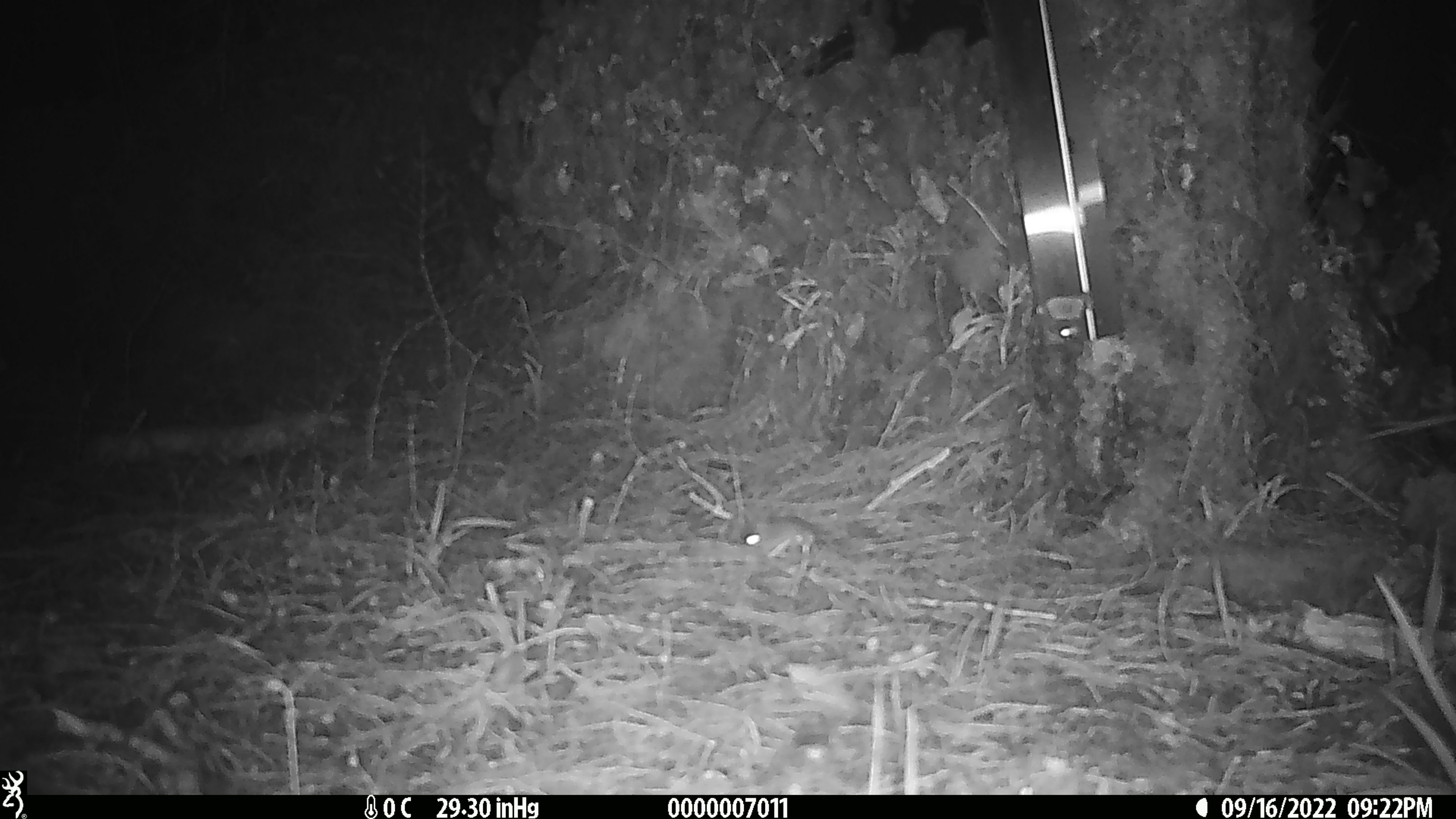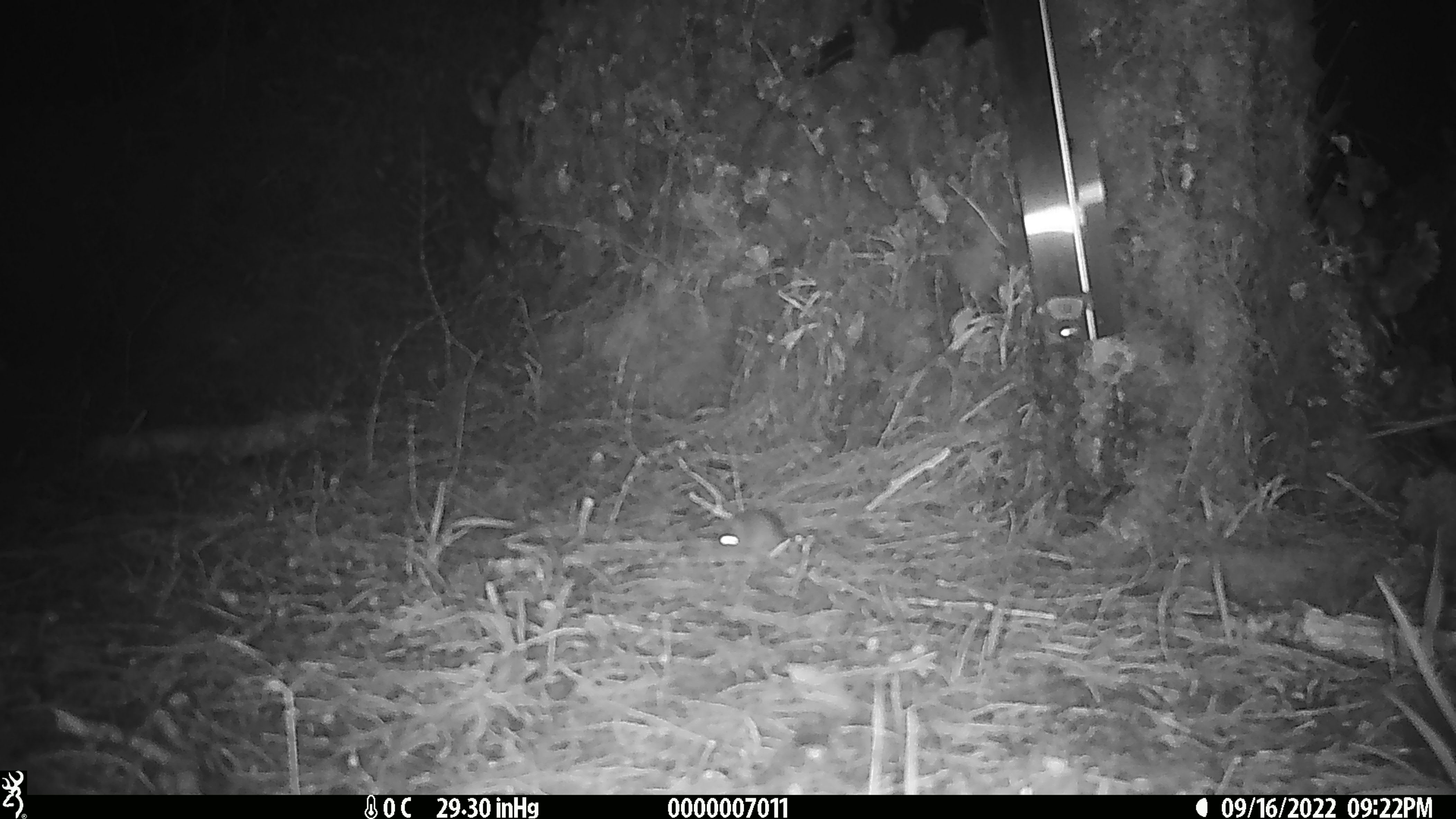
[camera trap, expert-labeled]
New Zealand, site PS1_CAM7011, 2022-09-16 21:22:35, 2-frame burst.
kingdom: Animalia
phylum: Chordata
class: Mammalia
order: Rodentia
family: Muridae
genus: Mus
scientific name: Mus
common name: mouse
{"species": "mouse (Mus)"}